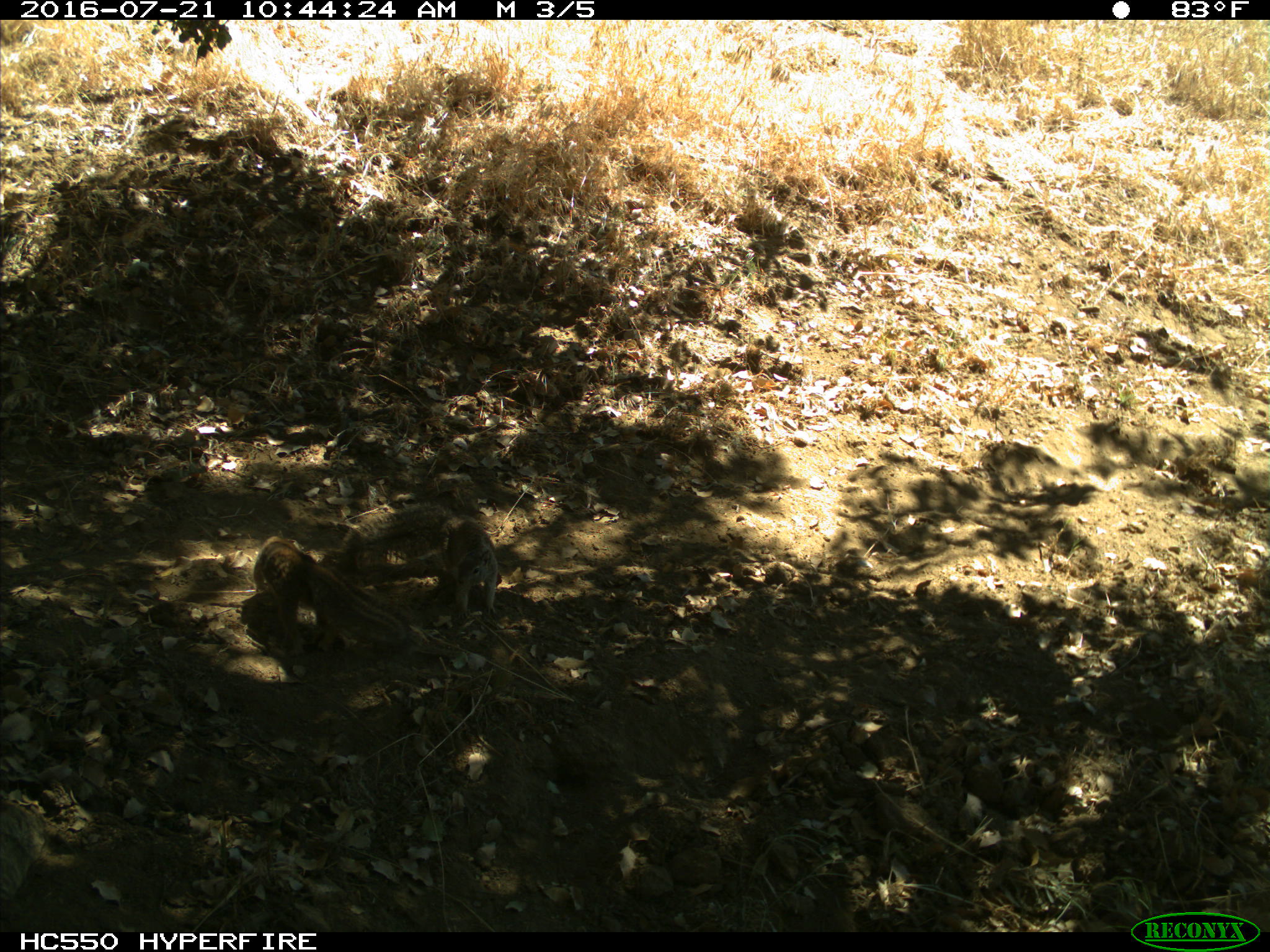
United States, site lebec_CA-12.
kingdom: Animalia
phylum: Chordata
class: Mammalia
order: Rodentia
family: Sciuridae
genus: Otospermophilus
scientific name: Otospermophilus beecheyi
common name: california ground squirrel